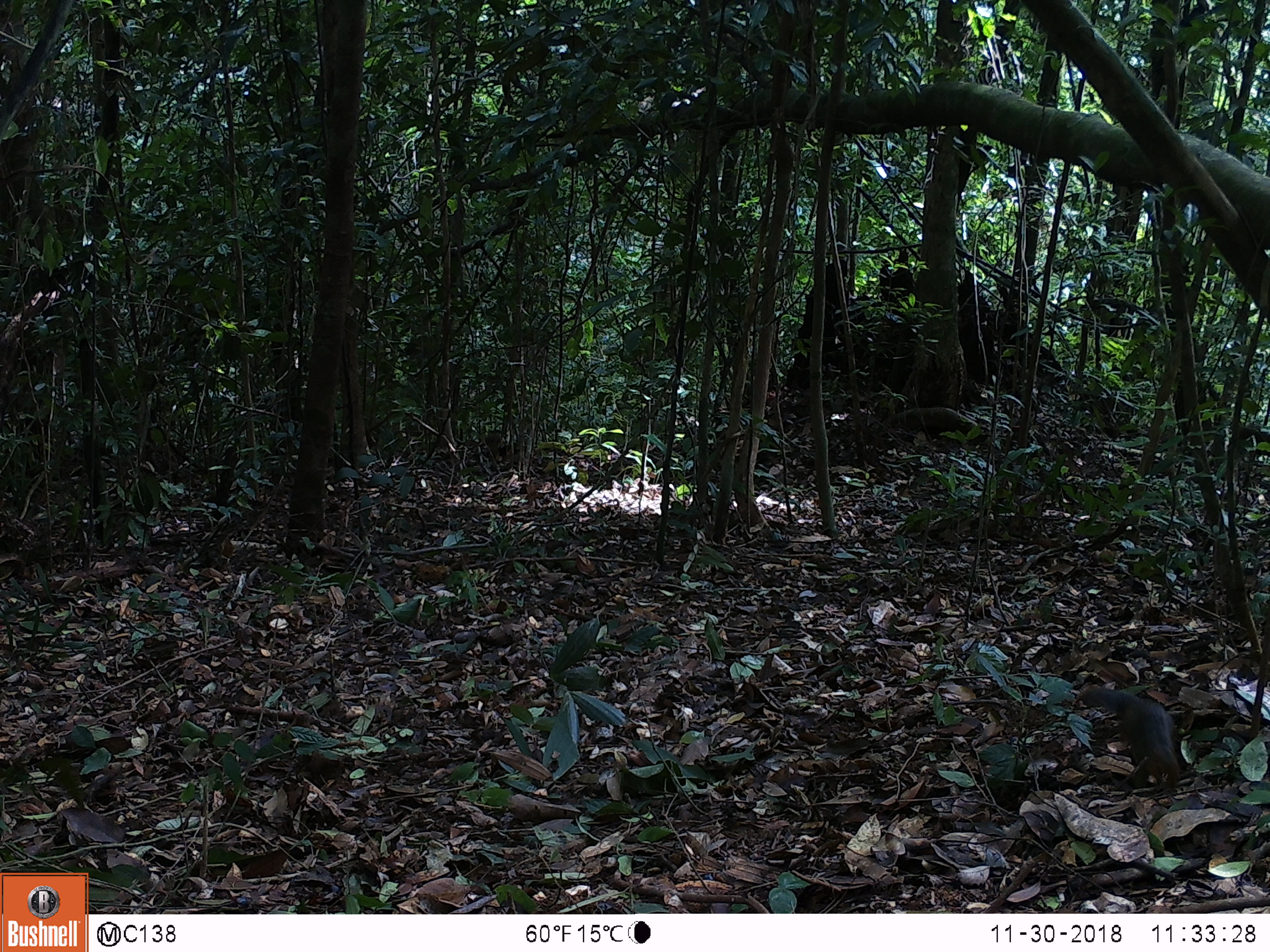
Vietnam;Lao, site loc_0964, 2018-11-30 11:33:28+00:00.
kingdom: Animalia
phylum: Chordata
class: Mammalia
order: Rodentia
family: Sciuridae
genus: Dremomys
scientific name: Dremomys rufigenis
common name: red-cheeked squirrel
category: red cheeked squirrel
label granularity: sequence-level